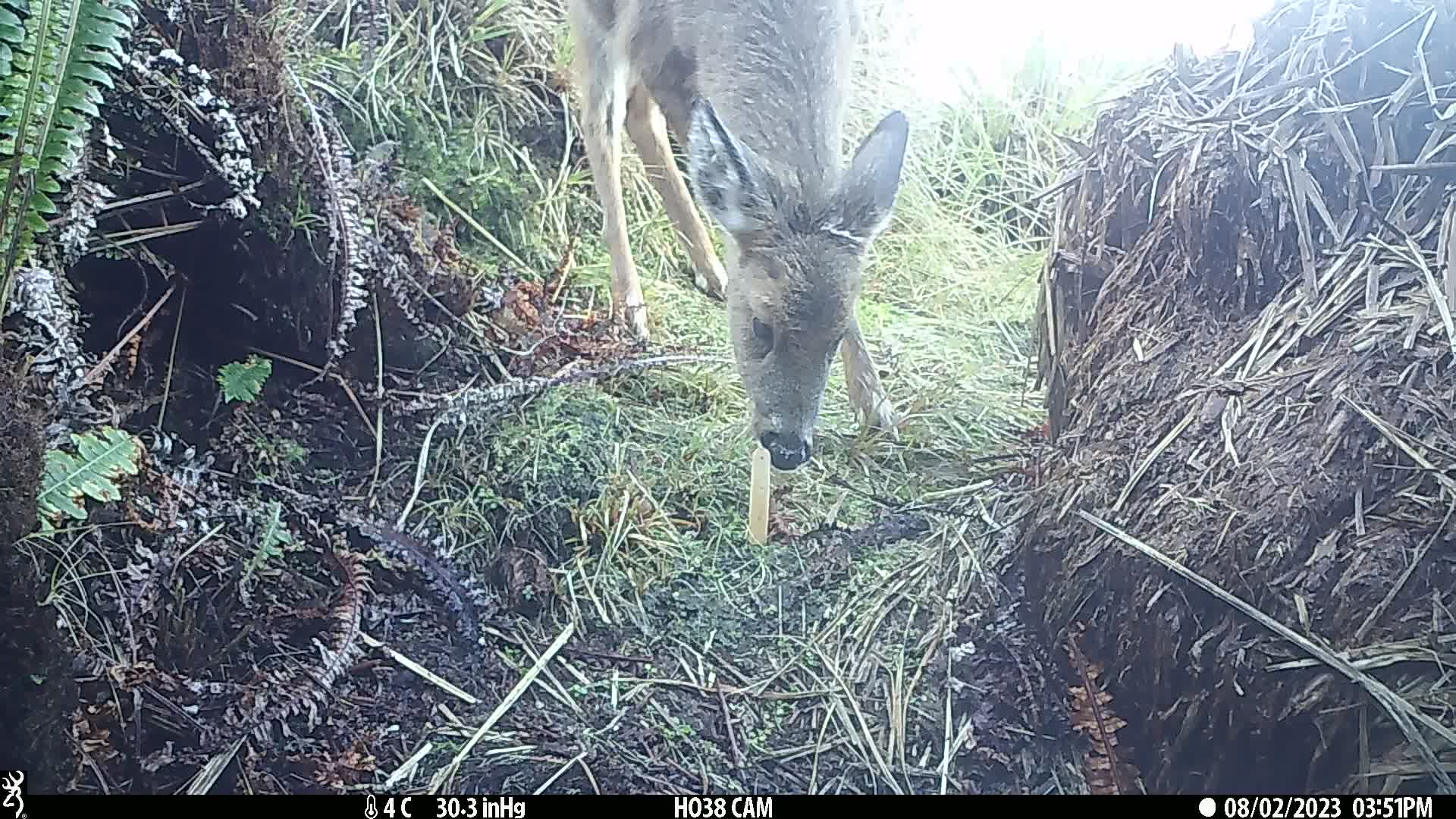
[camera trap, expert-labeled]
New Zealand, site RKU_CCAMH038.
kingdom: Animalia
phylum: Chordata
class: Mammalia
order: Artiodactyla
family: Cervidae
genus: Odocoileus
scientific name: Odocoileus virginianus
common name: white-tailed deer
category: white tailed deer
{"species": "white tailed deer (white-tailed deer) (Odocoileus virginianus)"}